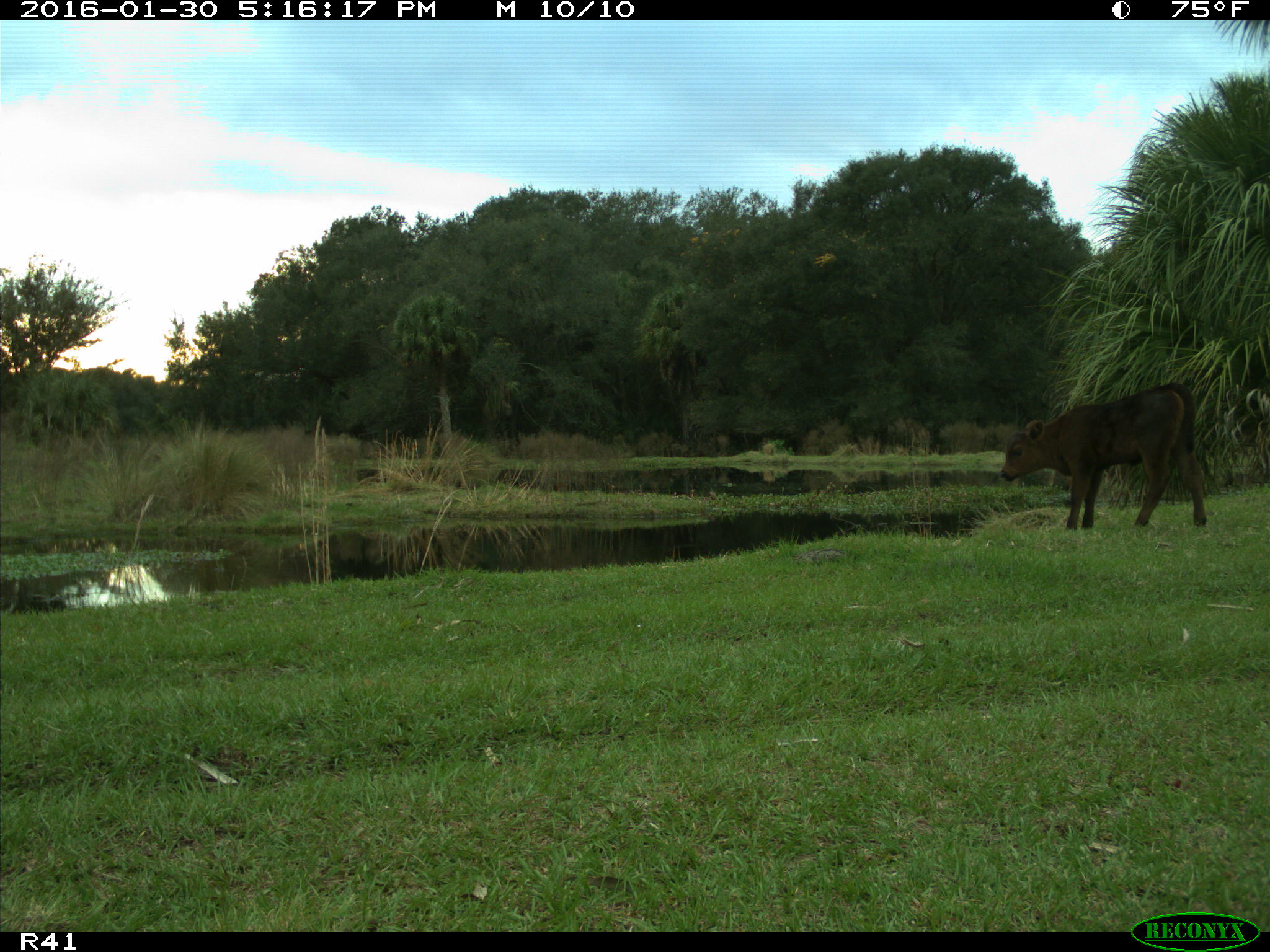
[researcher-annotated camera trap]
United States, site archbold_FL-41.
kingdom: Animalia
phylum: Chordata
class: Mammalia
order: Artiodactyla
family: Bovidae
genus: Bos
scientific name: Bos taurus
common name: domestic cow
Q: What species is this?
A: Bos taurus (domestic cow).